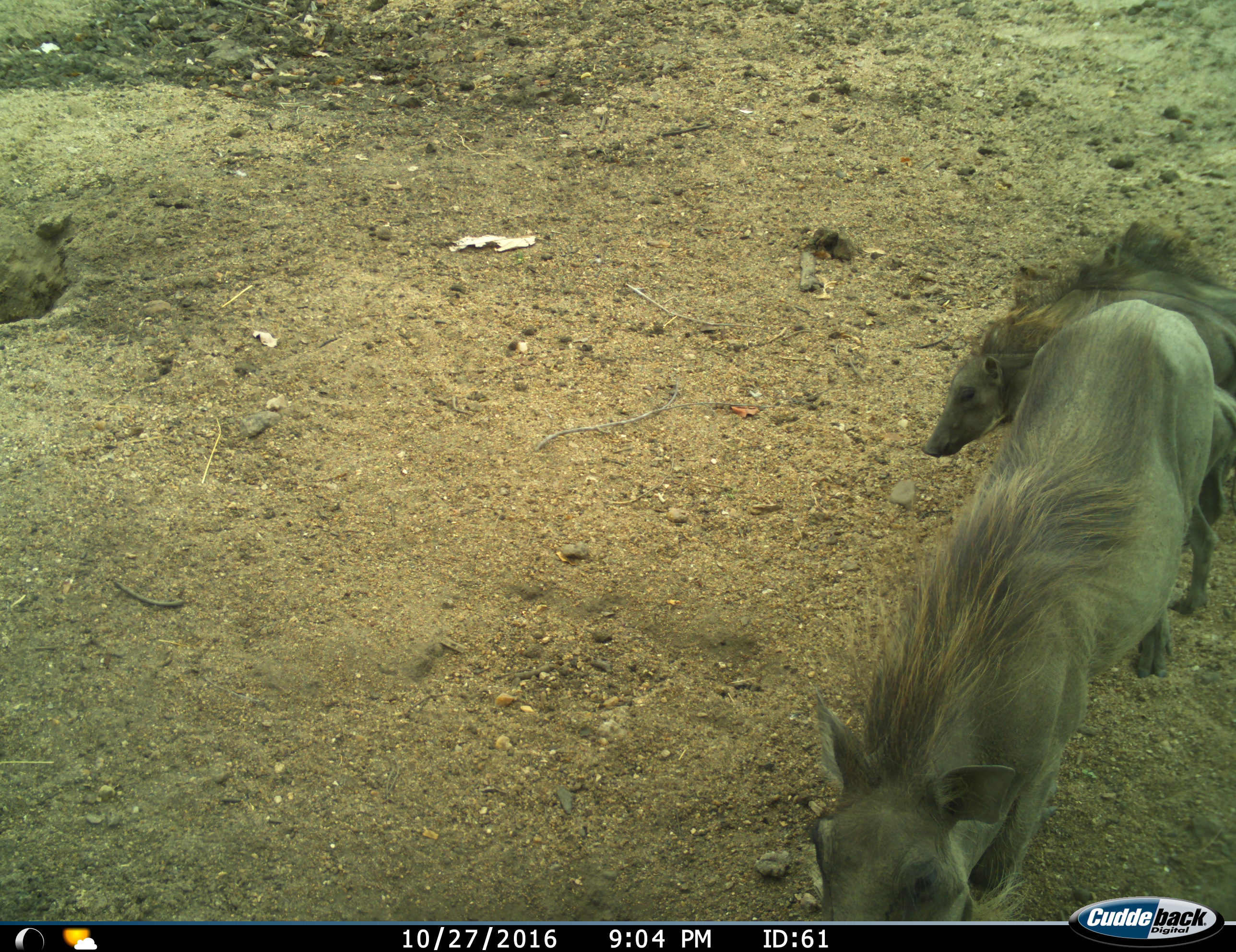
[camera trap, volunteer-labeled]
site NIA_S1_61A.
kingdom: Animalia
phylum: Chordata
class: Mammalia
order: Artiodactyla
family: Suidae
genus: Phacochoerus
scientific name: Phacochoerus africanus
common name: warthog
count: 4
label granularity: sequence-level